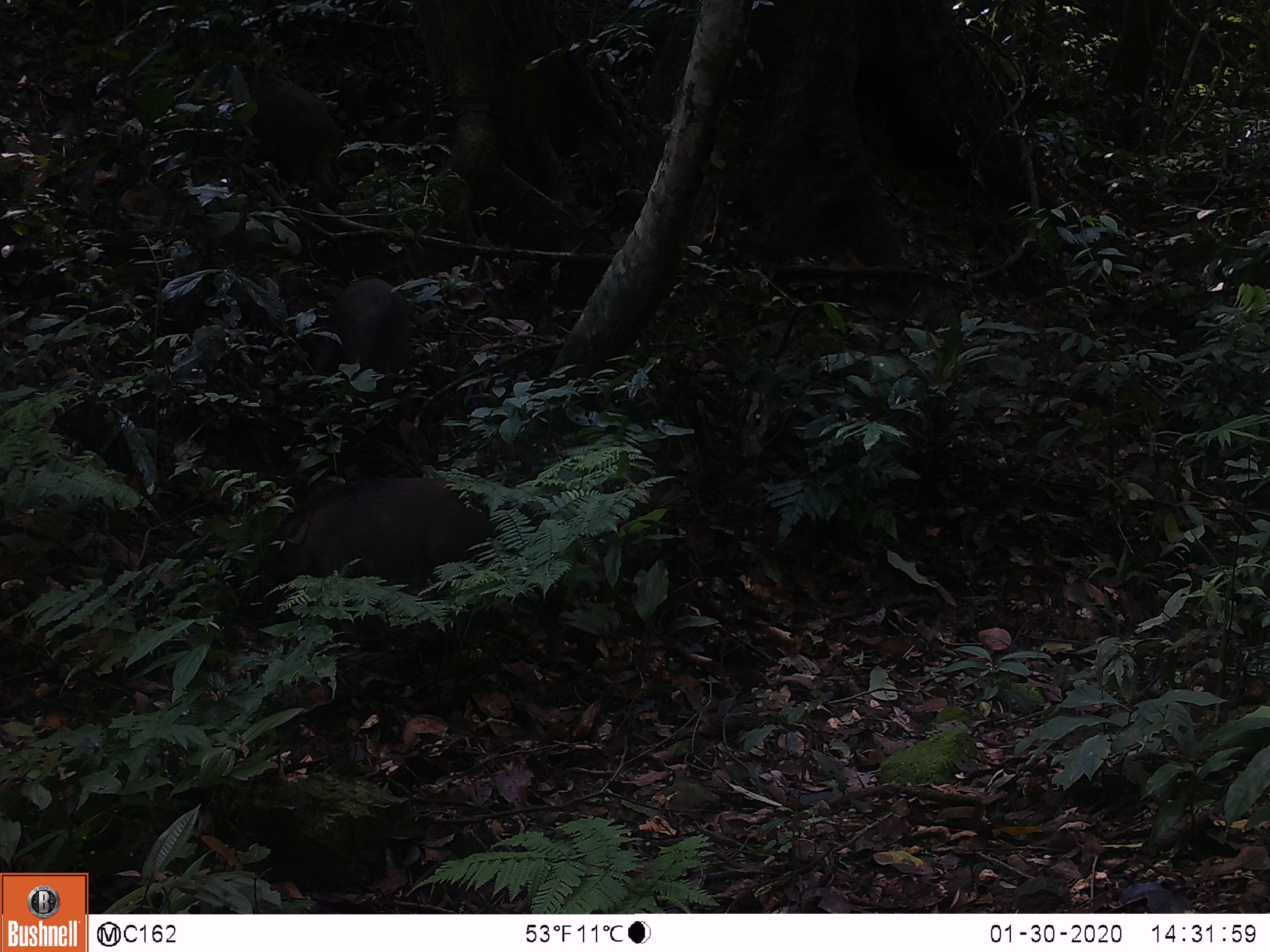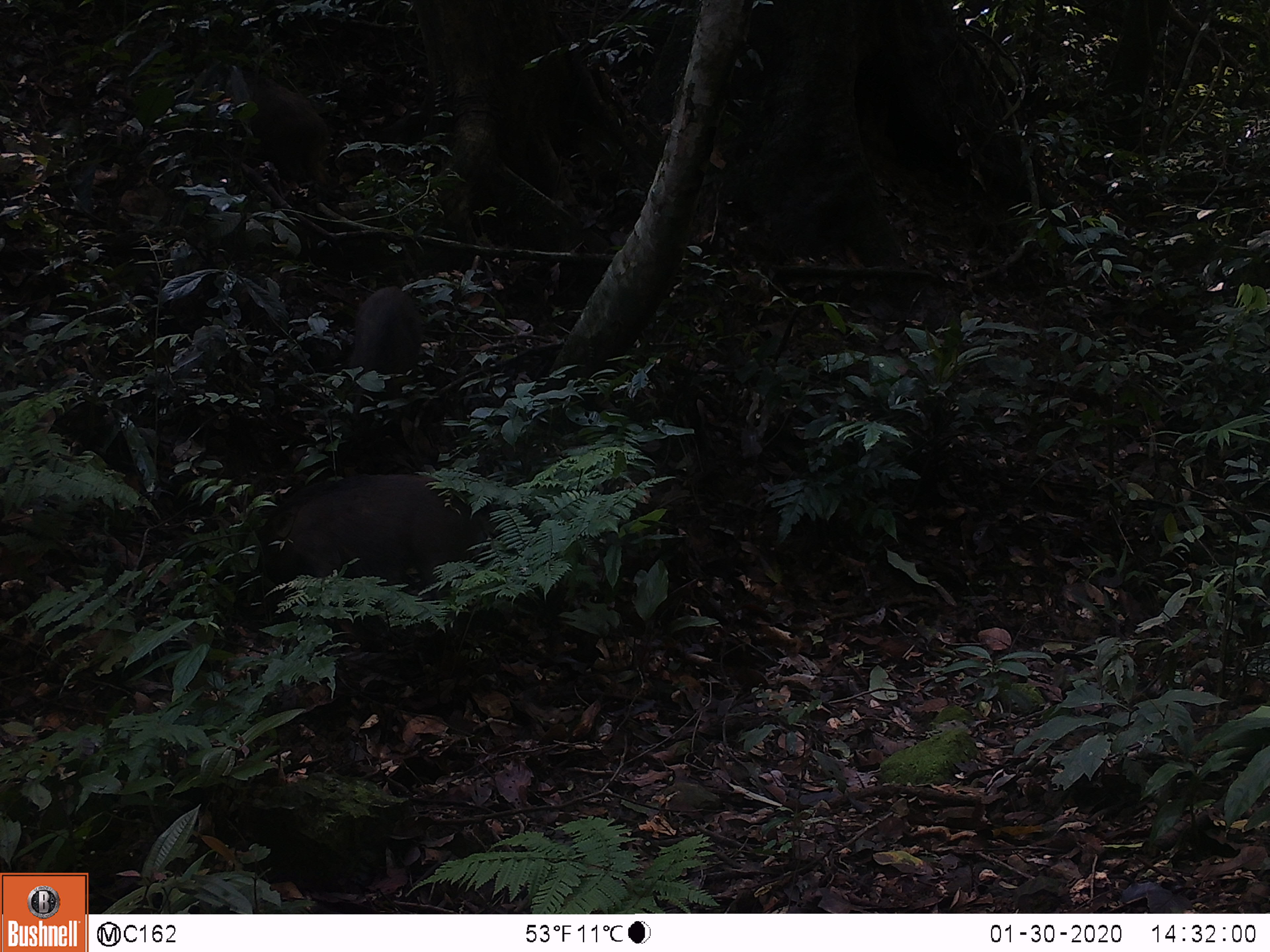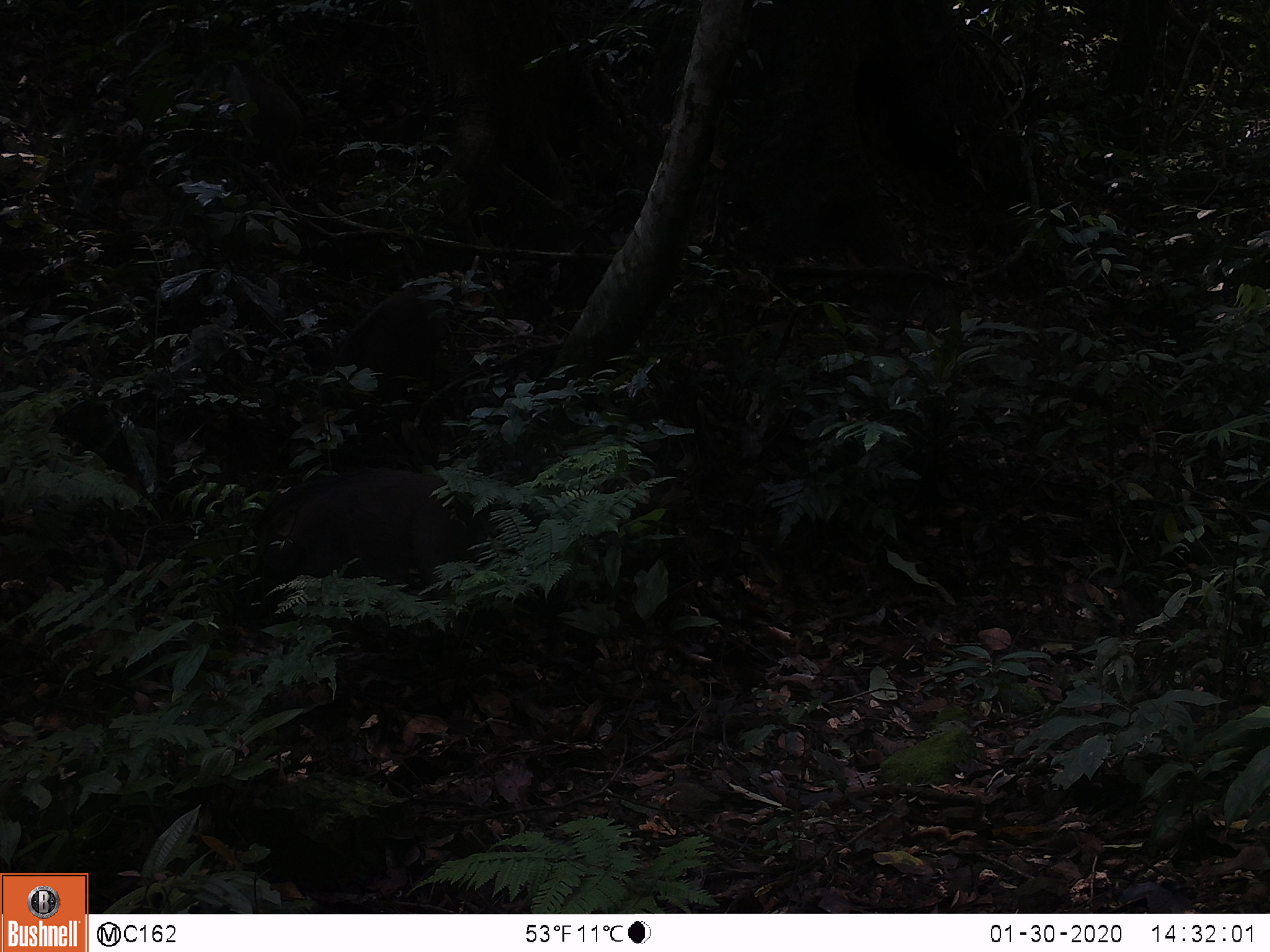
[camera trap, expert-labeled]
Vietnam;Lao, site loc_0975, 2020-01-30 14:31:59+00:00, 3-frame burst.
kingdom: Animalia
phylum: Chordata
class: Mammalia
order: Artiodactyla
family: Suidae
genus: Sus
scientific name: Sus scrofa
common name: eurasian wild pig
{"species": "eurasian wild pig (Sus scrofa)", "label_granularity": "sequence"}